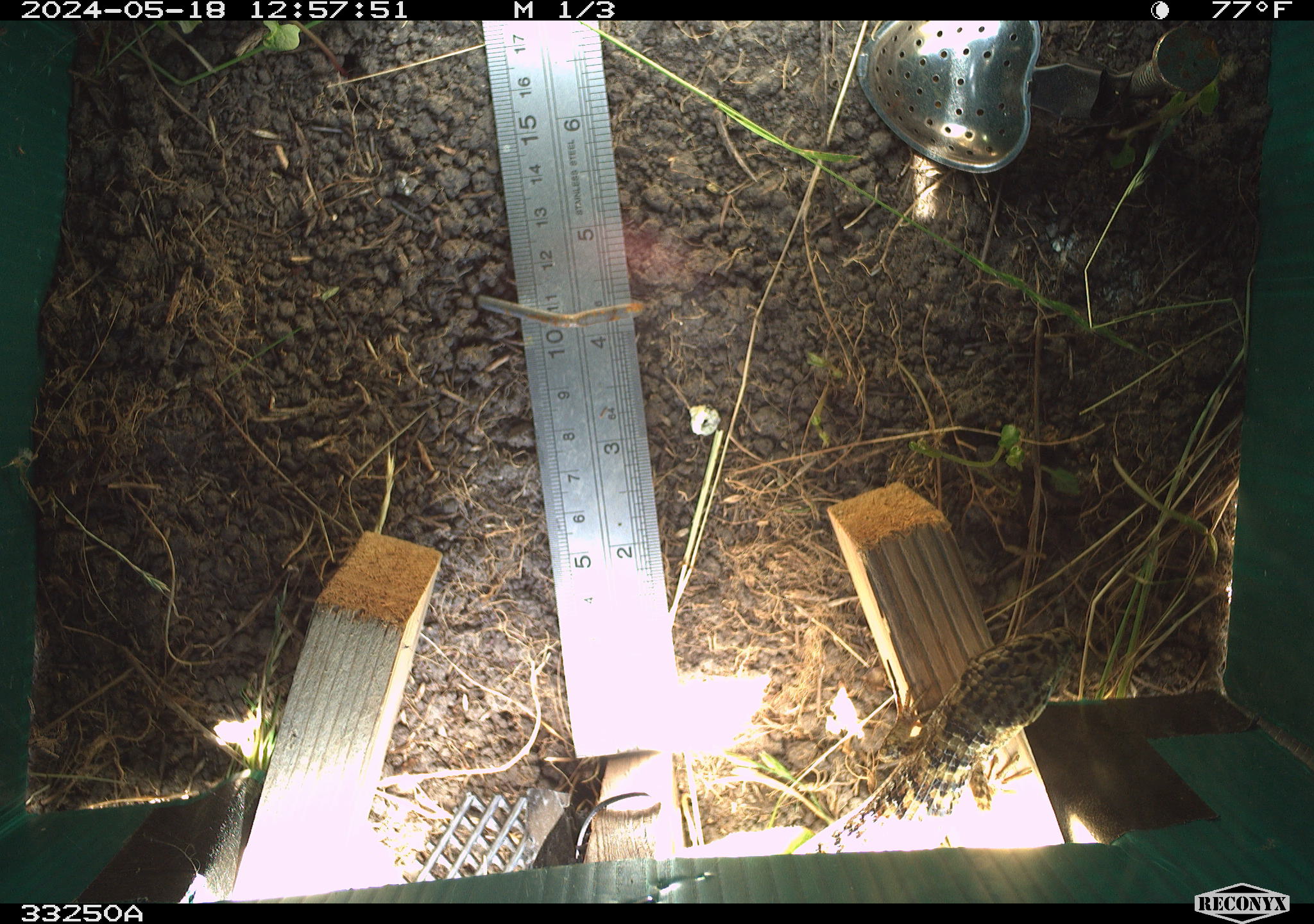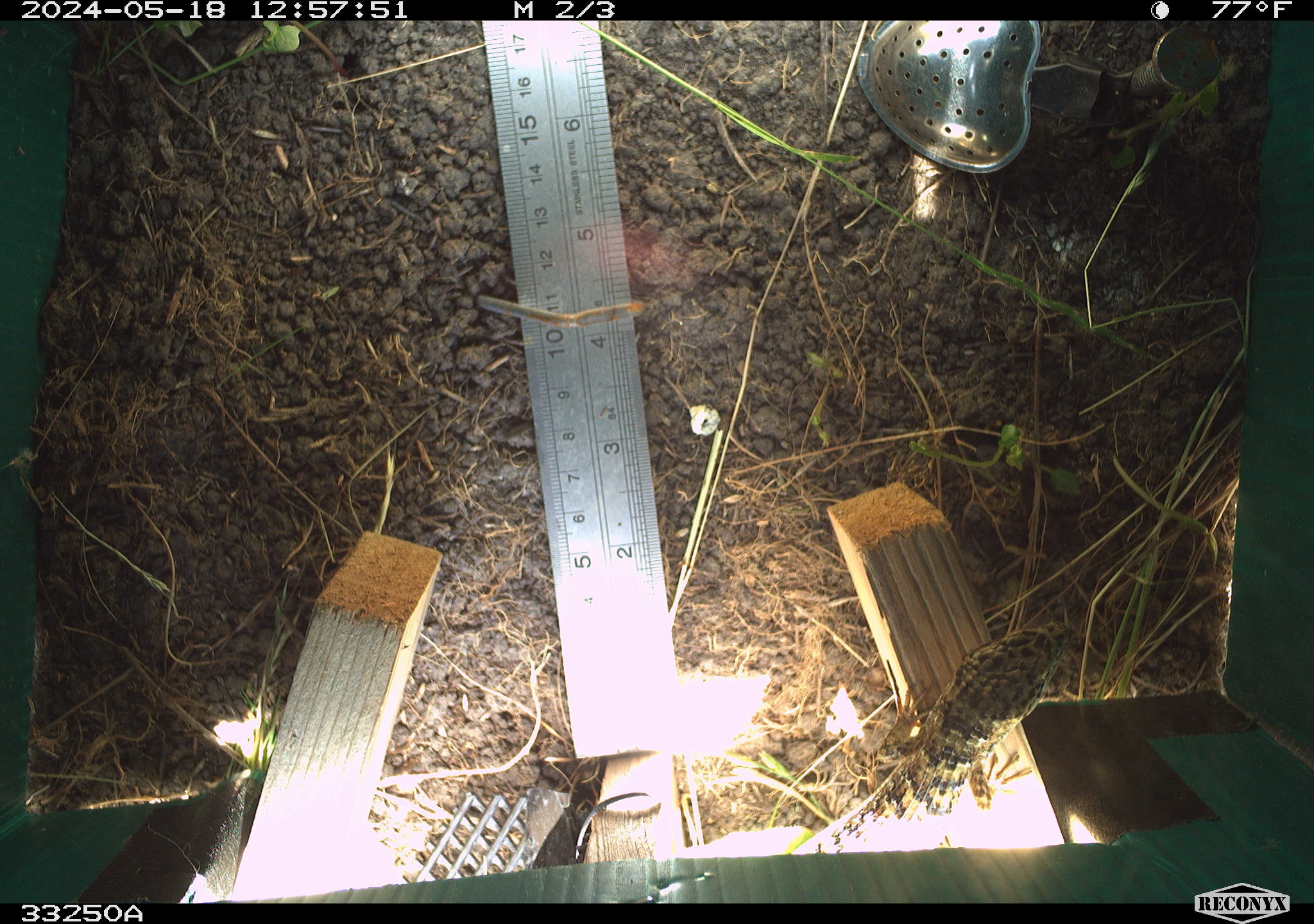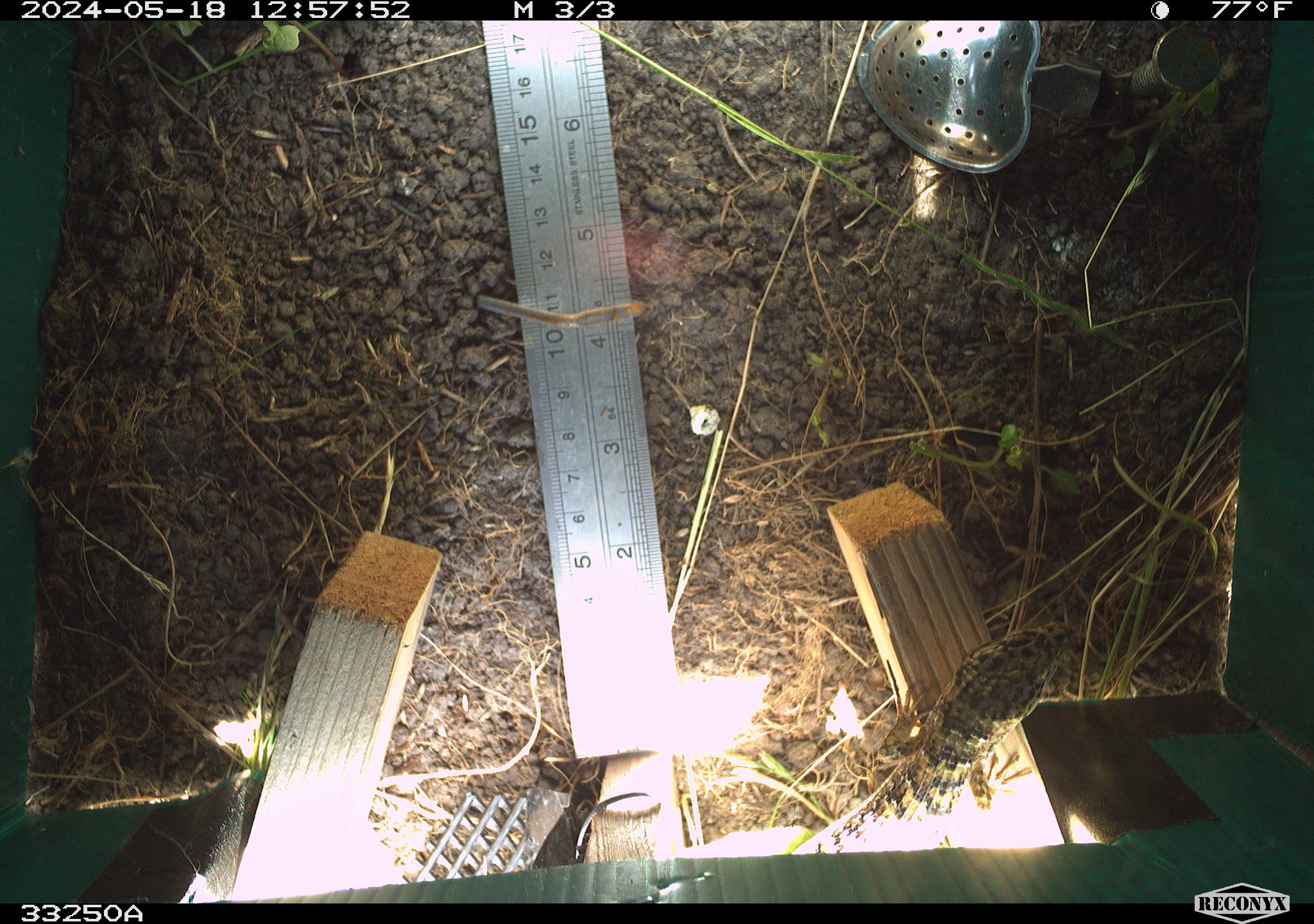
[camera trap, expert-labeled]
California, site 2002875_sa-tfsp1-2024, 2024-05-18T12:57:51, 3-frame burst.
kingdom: Animalia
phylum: Chordata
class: Reptilia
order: Squamata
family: Anguidae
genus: Elgaria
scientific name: Elgaria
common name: alligator lizards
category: elgaria species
Elgaria species (alligator lizards) (Elgaria).